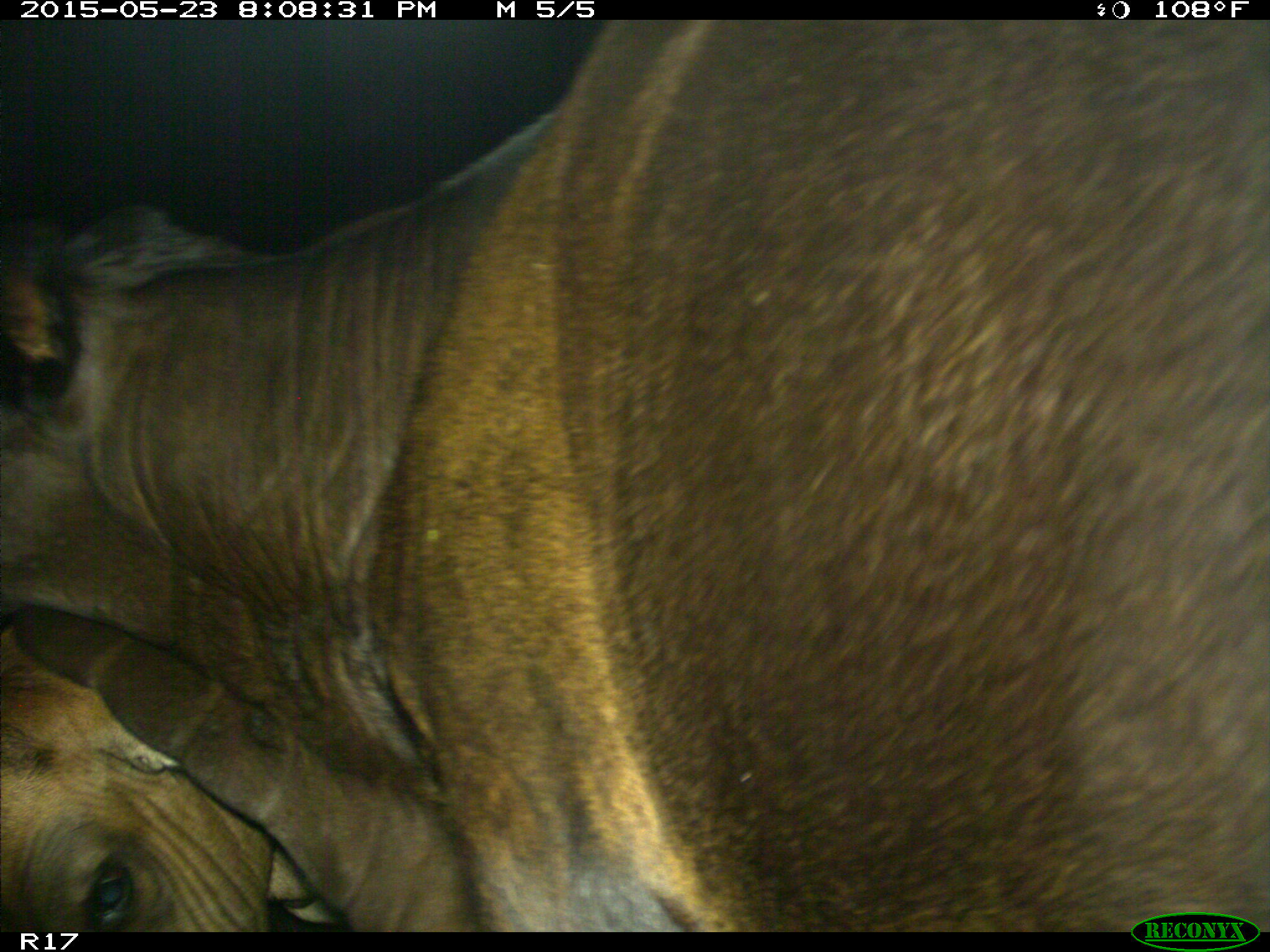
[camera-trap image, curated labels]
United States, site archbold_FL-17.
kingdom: Animalia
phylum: Chordata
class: Mammalia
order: Artiodactyla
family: Bovidae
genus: Bos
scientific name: Bos taurus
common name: domestic cow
Bos taurus (domestic cow).